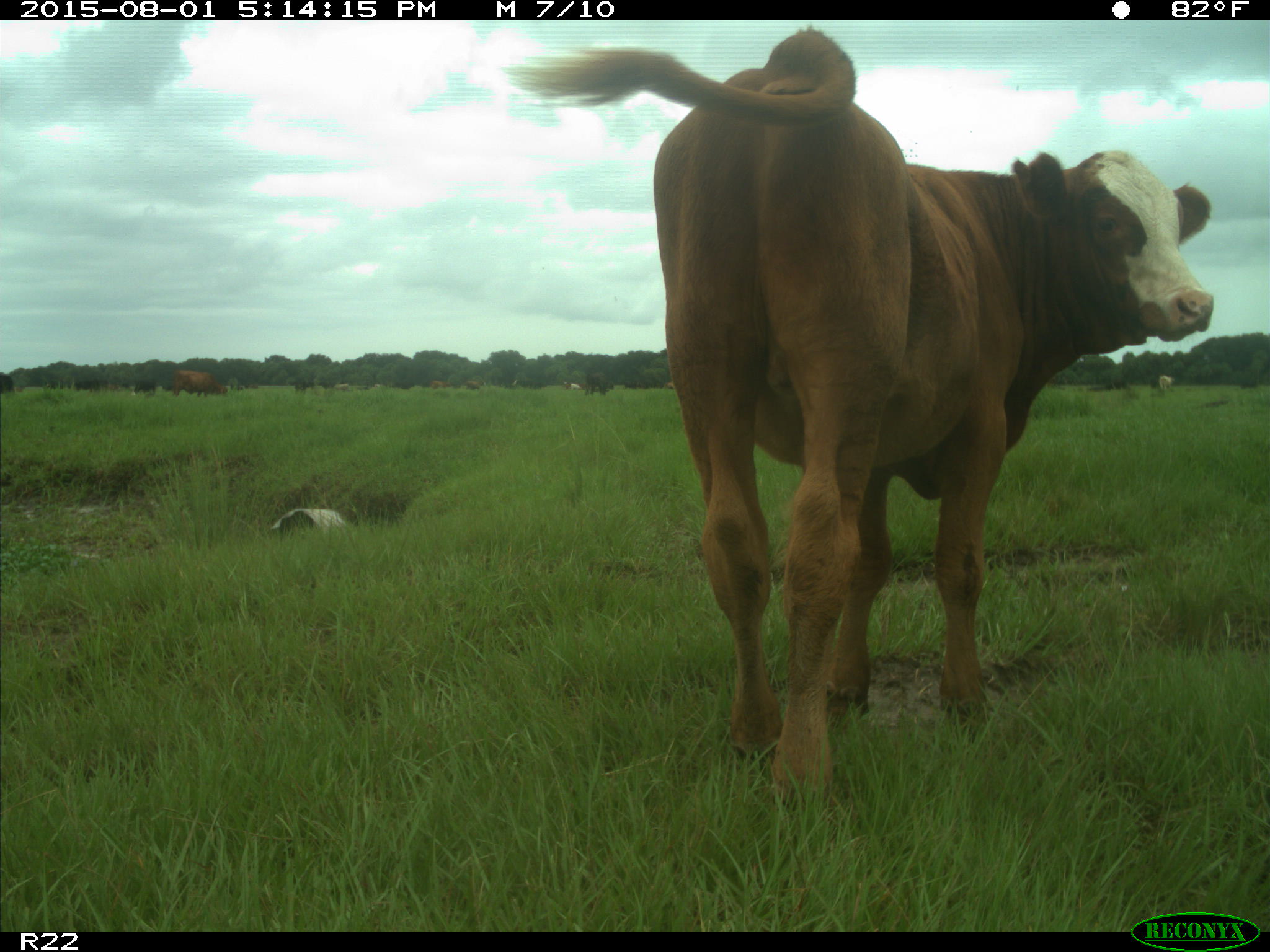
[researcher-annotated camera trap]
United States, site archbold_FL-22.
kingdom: Animalia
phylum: Chordata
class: Mammalia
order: Artiodactyla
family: Bovidae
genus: Bos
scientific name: Bos taurus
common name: domestic cow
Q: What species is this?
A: Bos taurus (domestic cow).